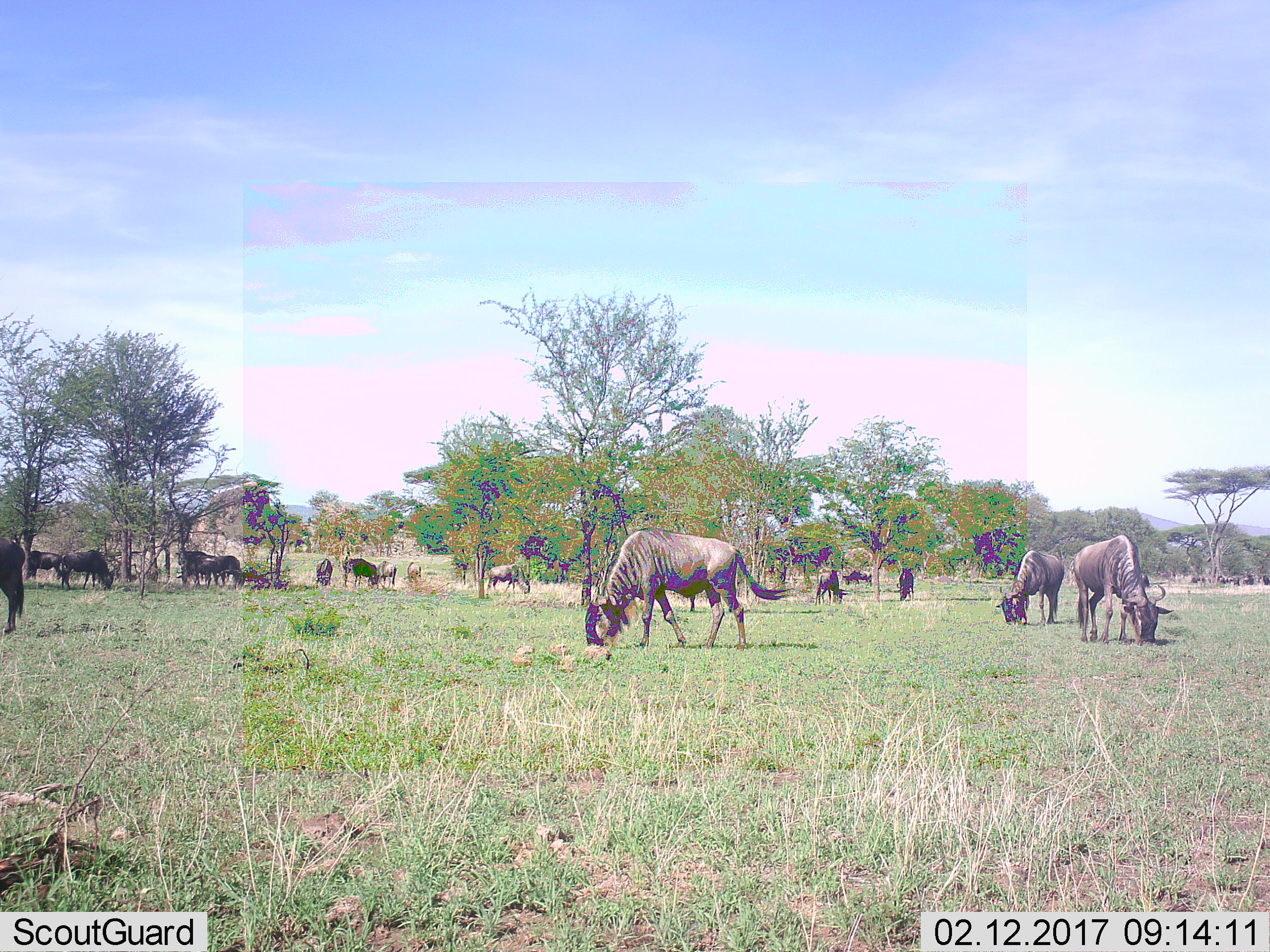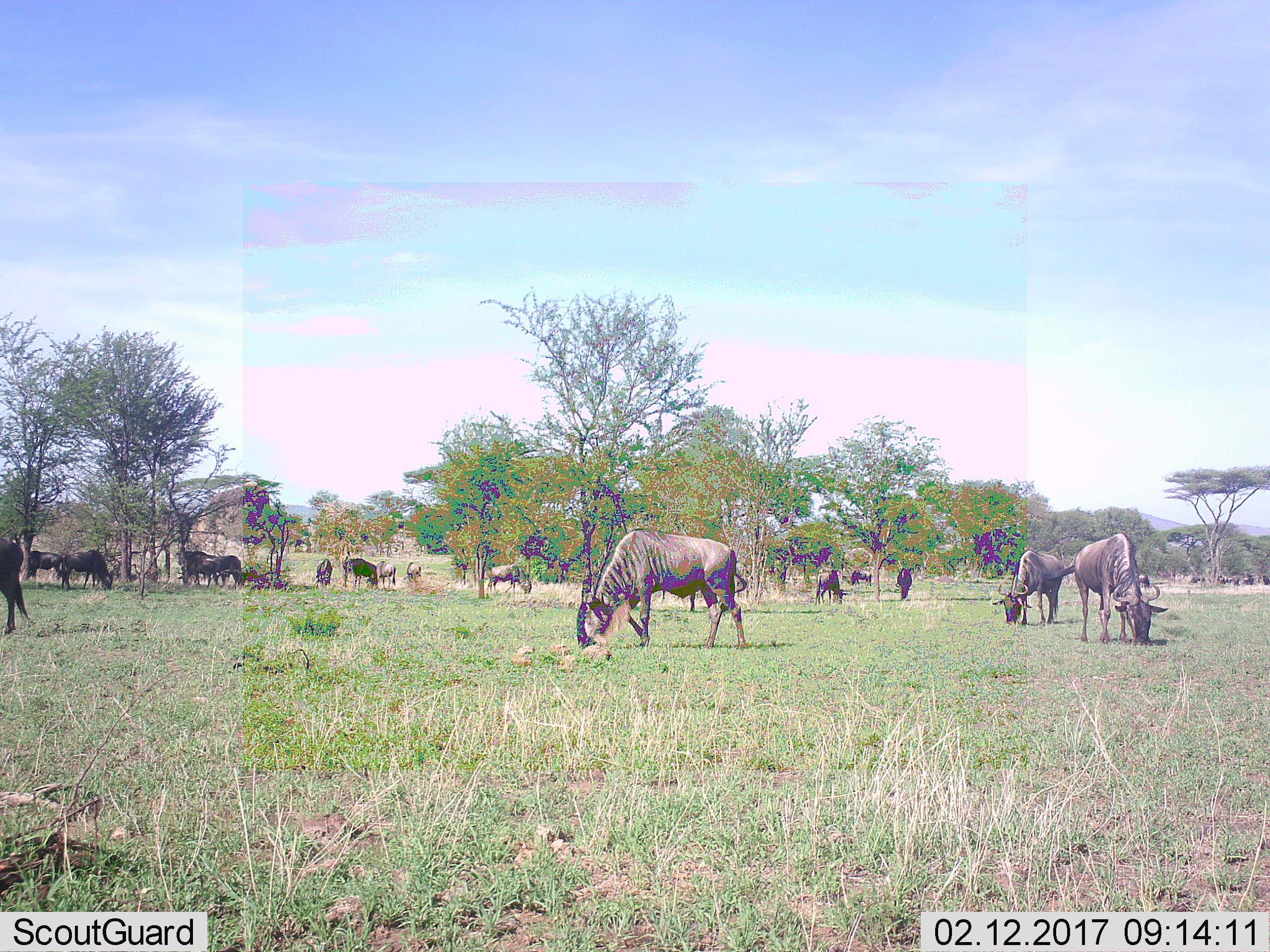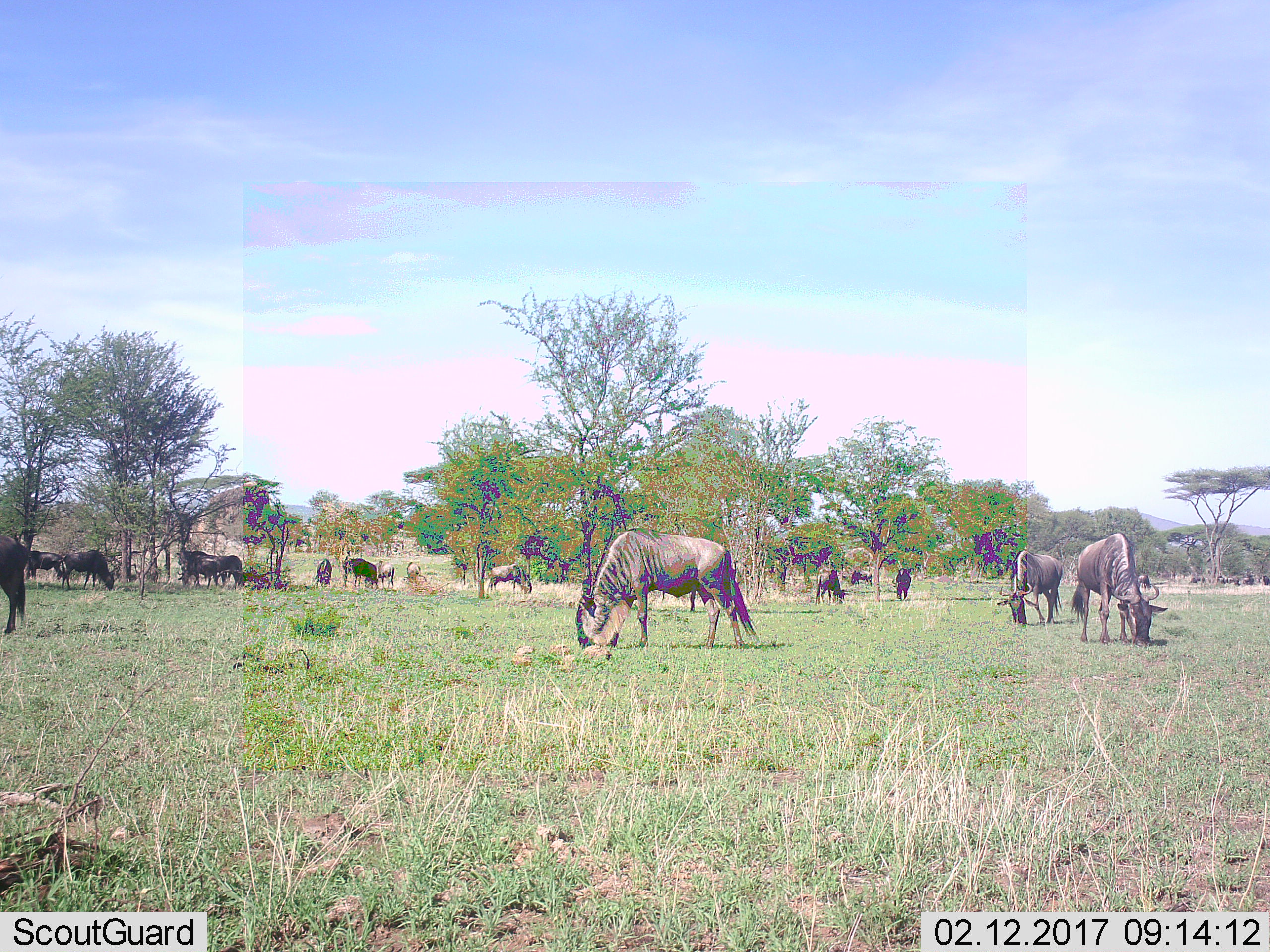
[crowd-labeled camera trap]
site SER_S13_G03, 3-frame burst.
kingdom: Animalia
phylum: Chordata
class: Mammalia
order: Artiodactyla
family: Bovidae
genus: Connochaetes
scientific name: Connochaetes taurinus taurinus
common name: blue wildebeest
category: wildebeestblue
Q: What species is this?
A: Wildebeestblue (blue wildebeest) (Connochaetes taurinus taurinus).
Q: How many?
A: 11-50.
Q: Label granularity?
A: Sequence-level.